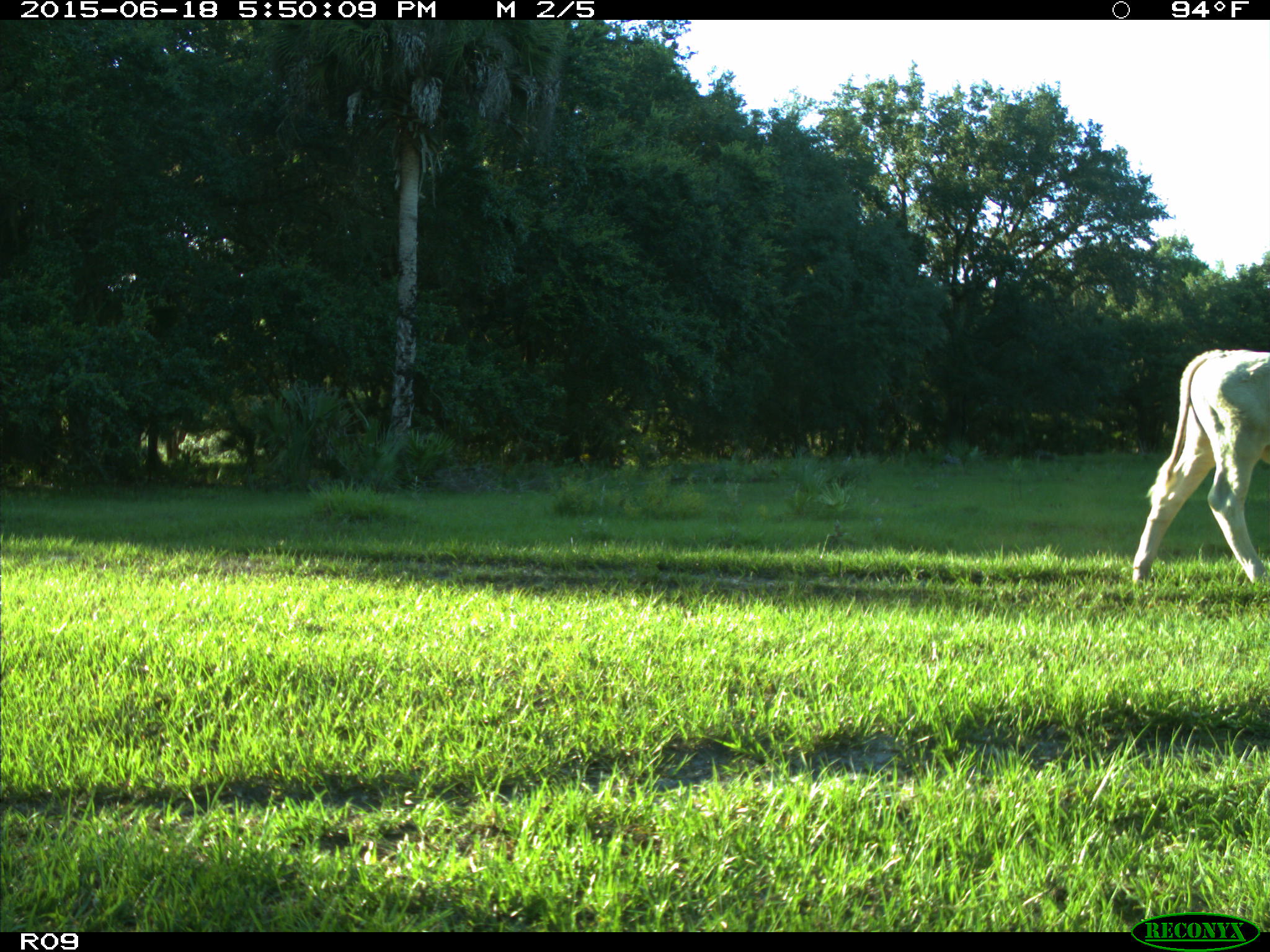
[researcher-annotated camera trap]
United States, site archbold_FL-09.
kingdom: Animalia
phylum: Chordata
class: Mammalia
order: Artiodactyla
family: Bovidae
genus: Bos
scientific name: Bos taurus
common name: domestic cow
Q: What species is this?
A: Bos taurus (domestic cow).